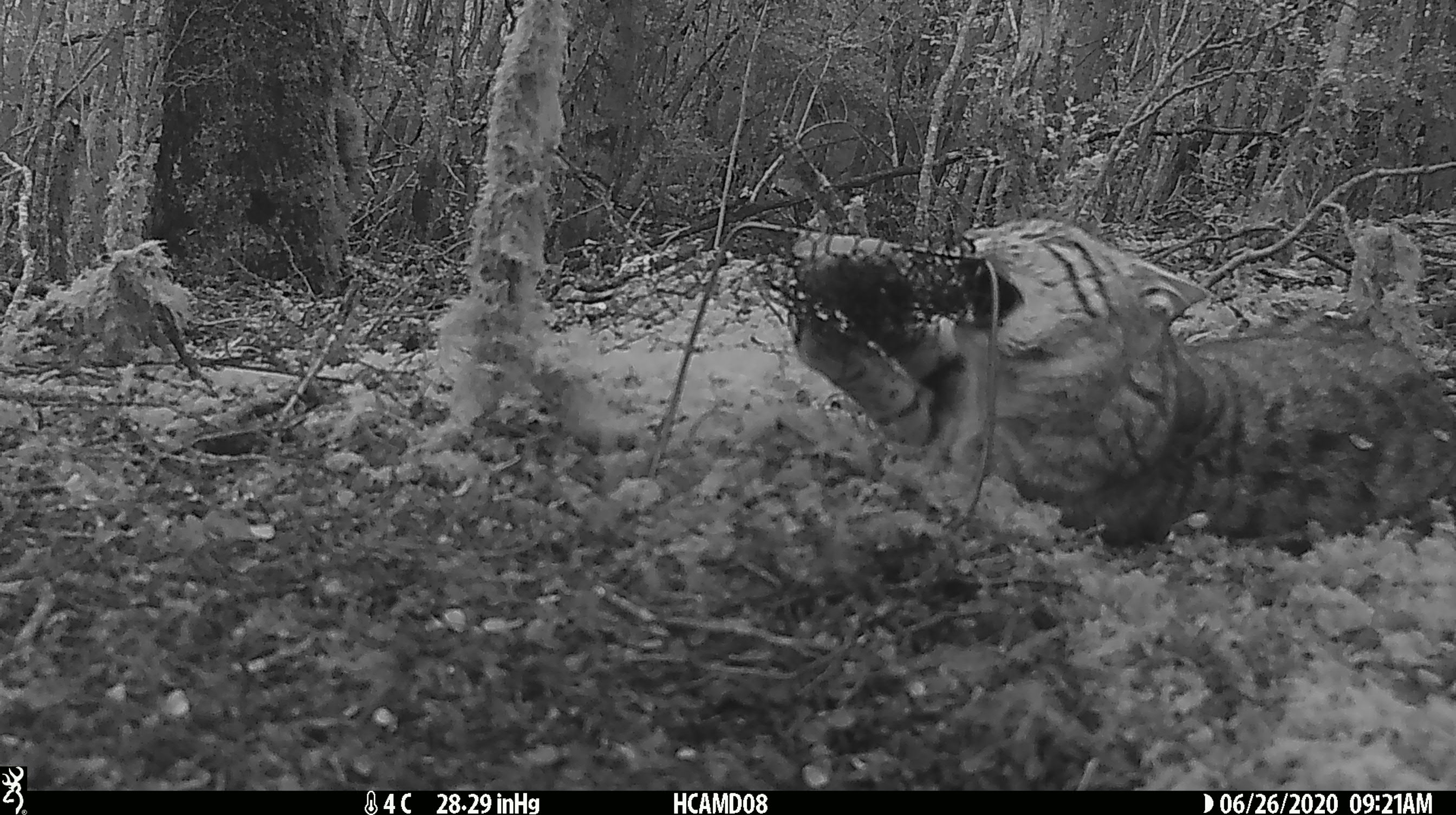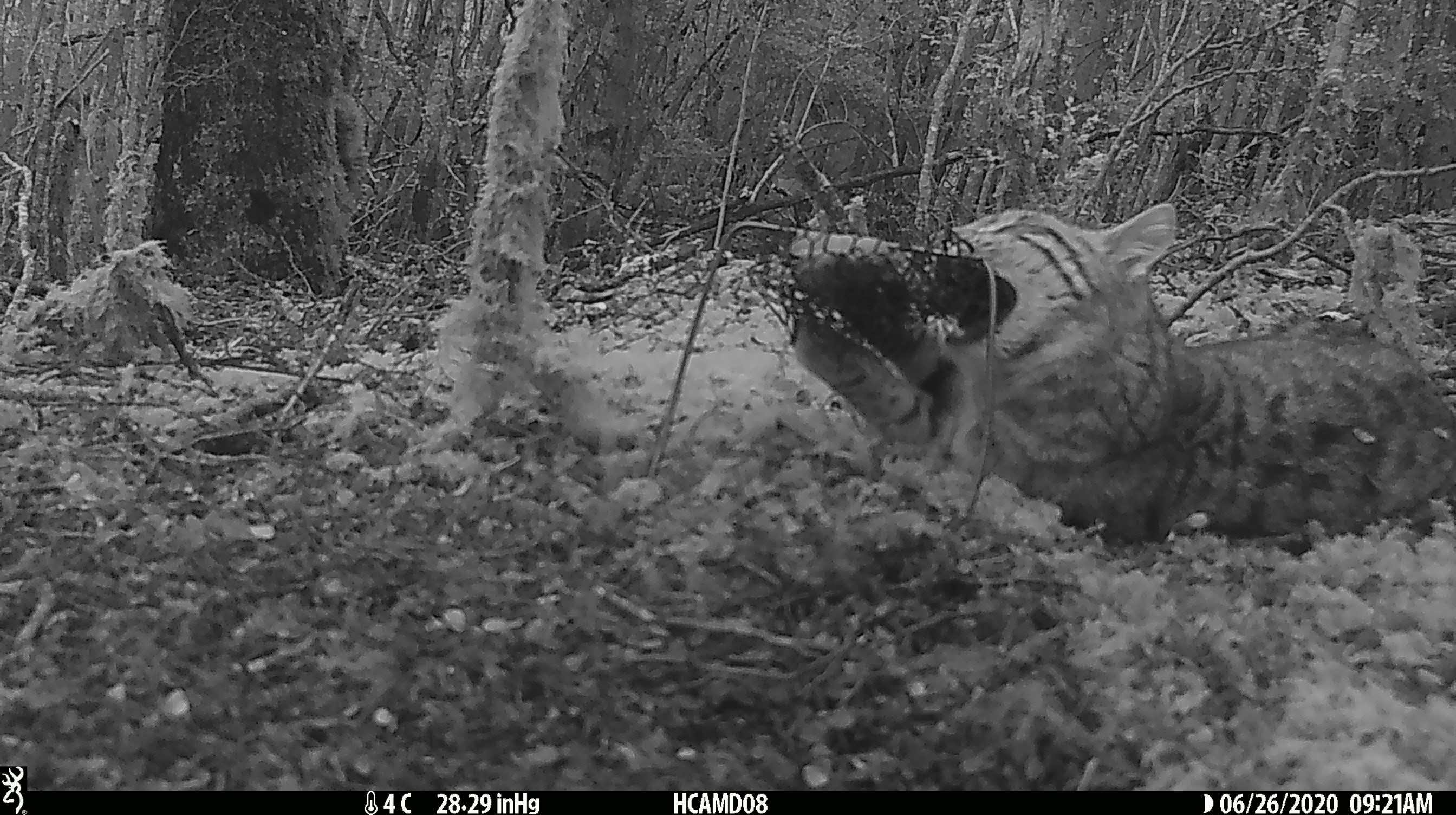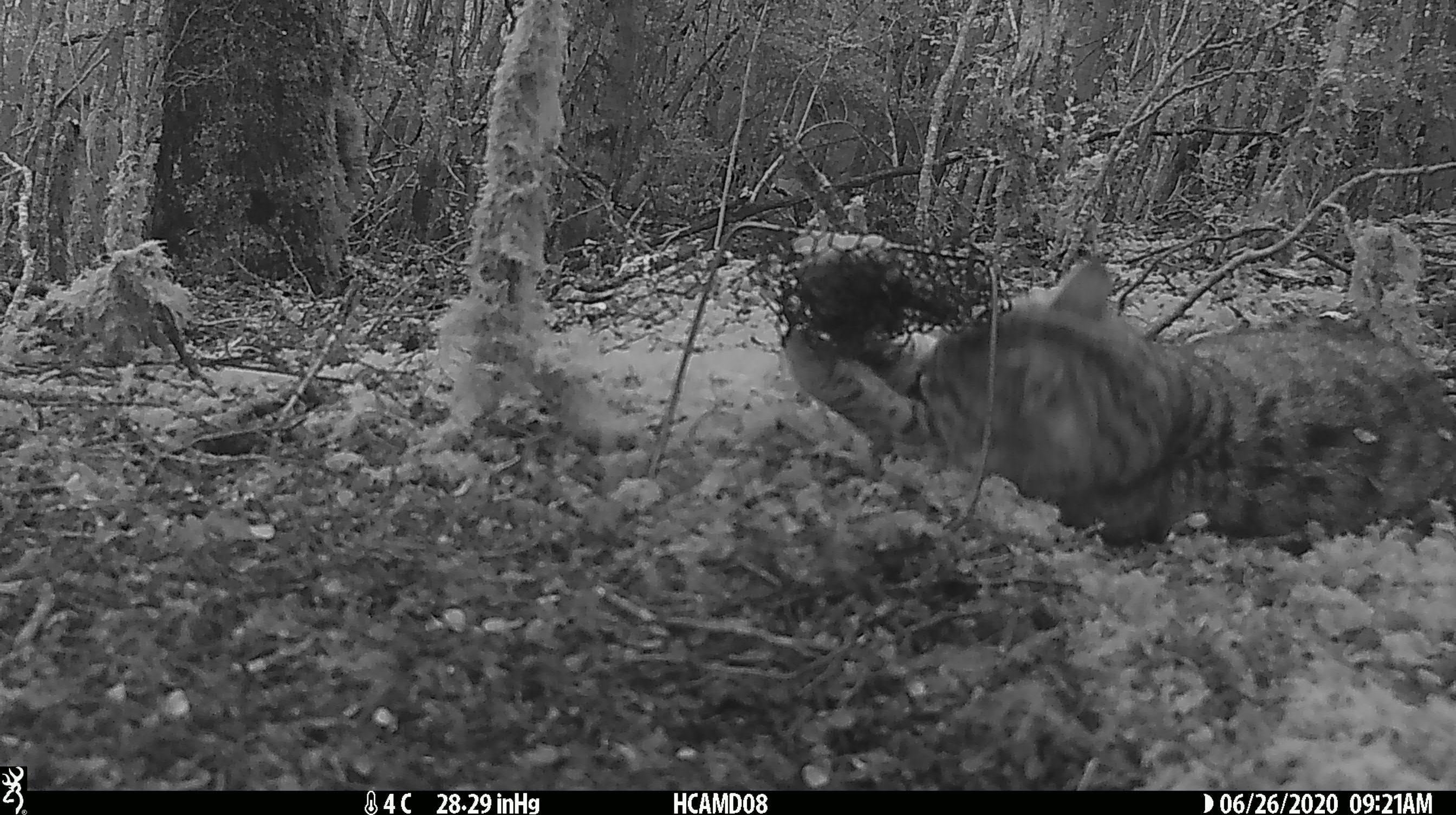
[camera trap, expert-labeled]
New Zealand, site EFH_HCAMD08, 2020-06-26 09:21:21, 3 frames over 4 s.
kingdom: Animalia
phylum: Chordata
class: Mammalia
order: Carnivora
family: Felidae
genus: Felis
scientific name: Felis catus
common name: domestic cat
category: cat